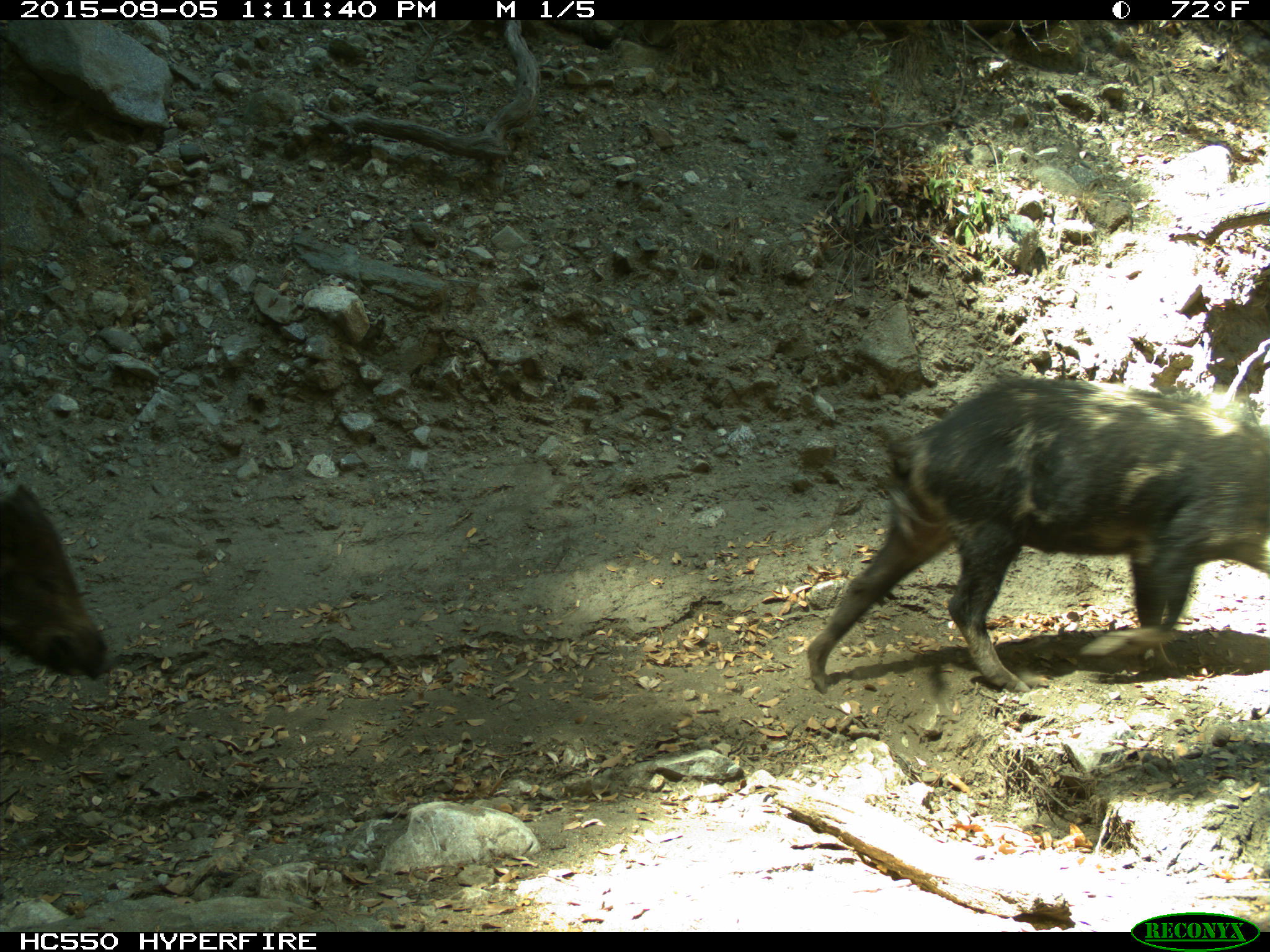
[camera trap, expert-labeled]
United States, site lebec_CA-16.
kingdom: Animalia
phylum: Chordata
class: Mammalia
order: Artiodactyla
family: Suidae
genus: Sus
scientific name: Sus scrofa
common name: wild boar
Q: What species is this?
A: Sus scrofa (wild boar).